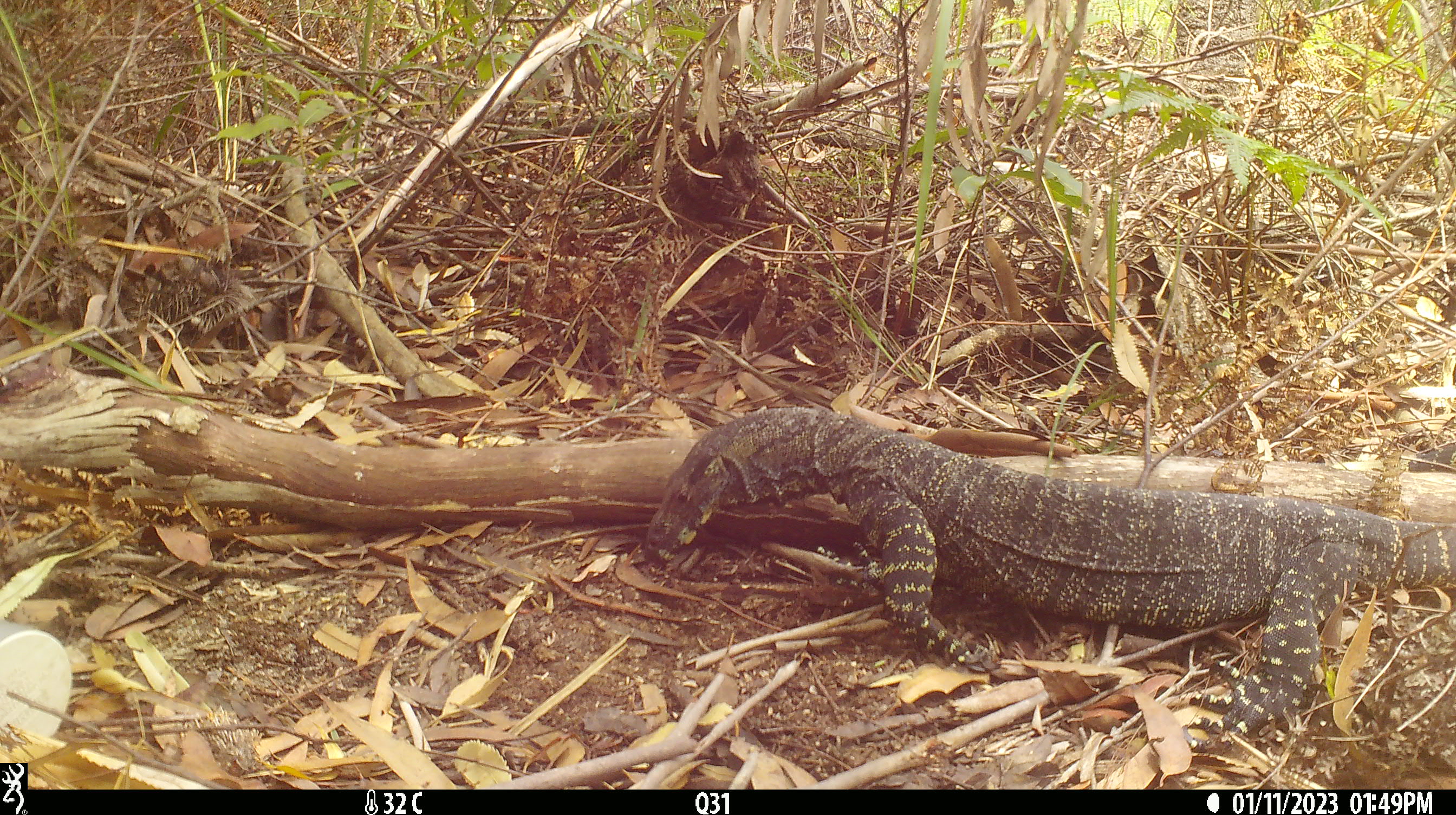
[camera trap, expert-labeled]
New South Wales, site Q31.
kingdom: Animalia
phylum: Chordata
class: Reptilia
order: Squamata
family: Varanidae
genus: Varanus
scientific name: Varanus varius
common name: lace monitor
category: goanna